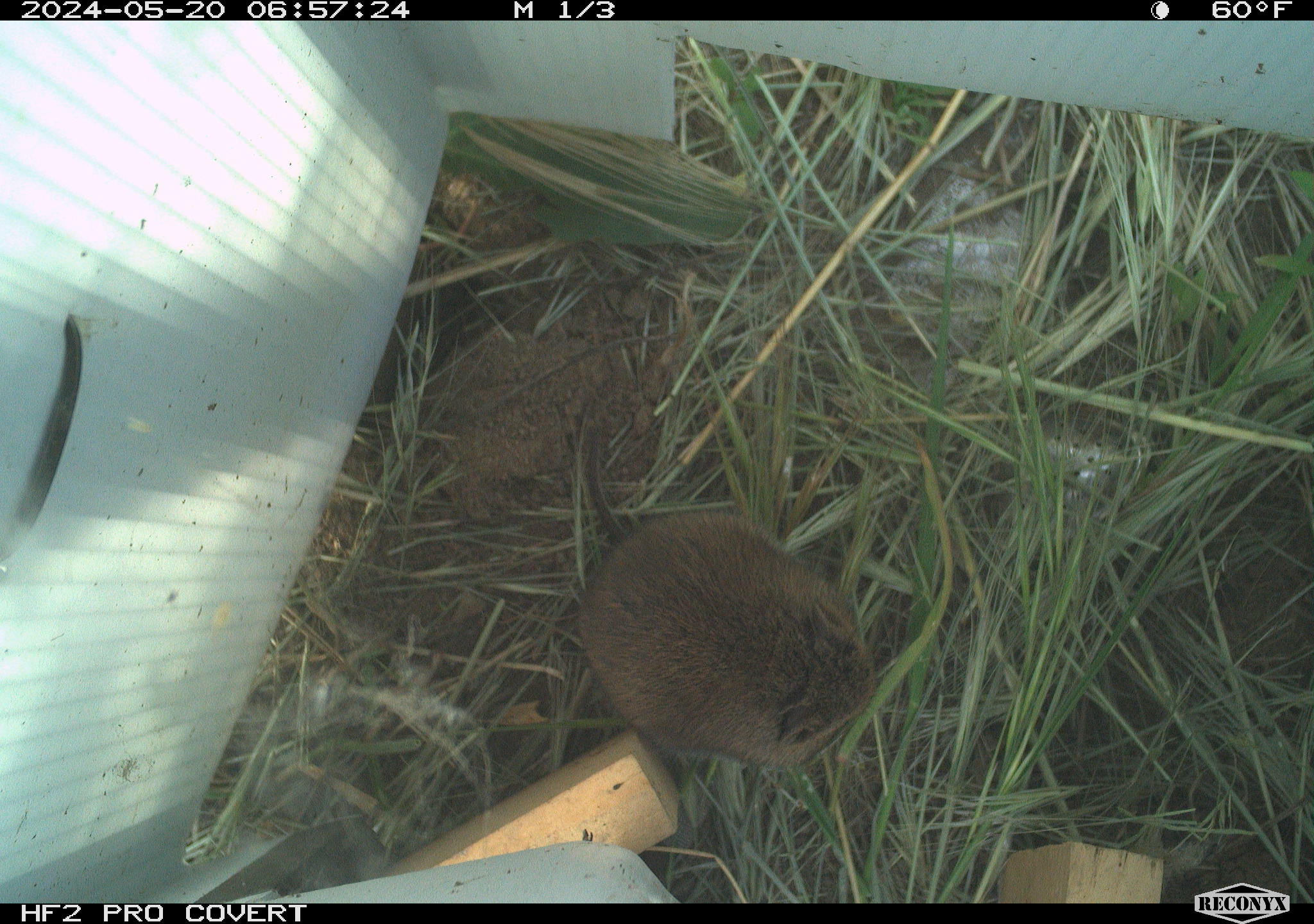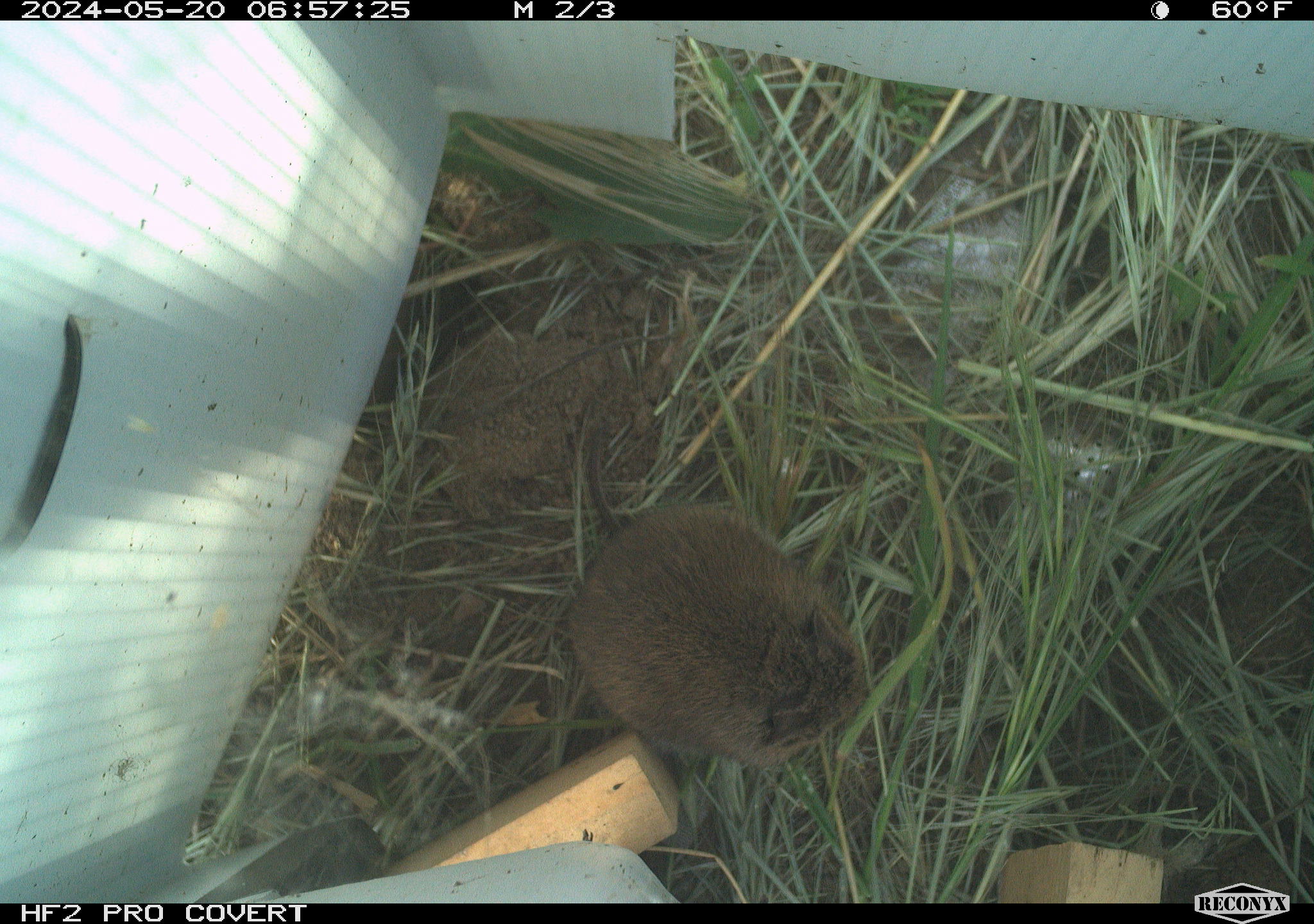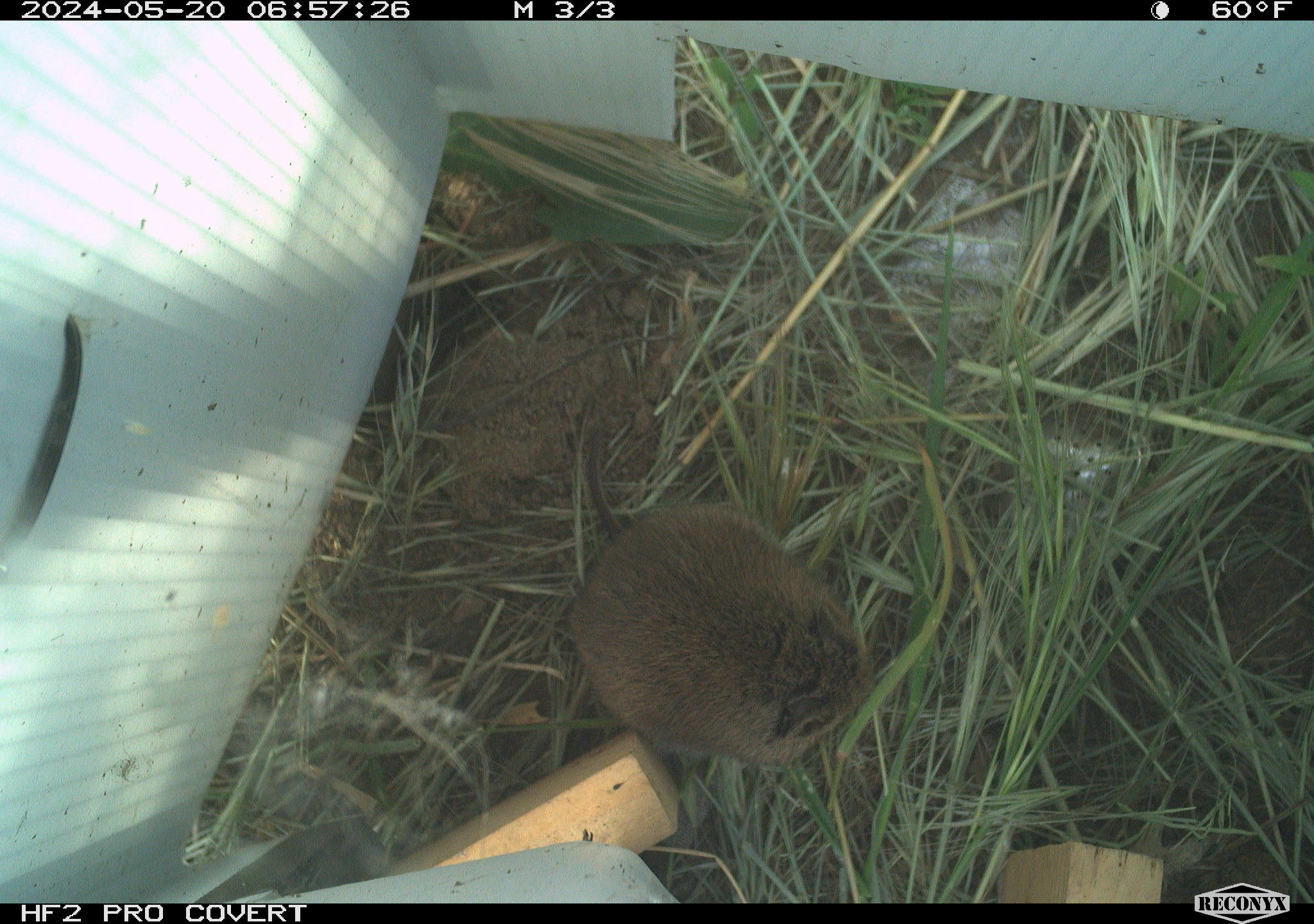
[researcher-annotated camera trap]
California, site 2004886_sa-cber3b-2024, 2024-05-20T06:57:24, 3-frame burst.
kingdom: Animalia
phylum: Chordata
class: Mammalia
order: Rodentia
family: Cricetidae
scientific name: Arvicolinae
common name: voles, lemmings, and muskrats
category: arvicolinae subfamily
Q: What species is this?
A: Arvicolinae subfamily (voles, lemmings, and muskrats) (Arvicolinae).